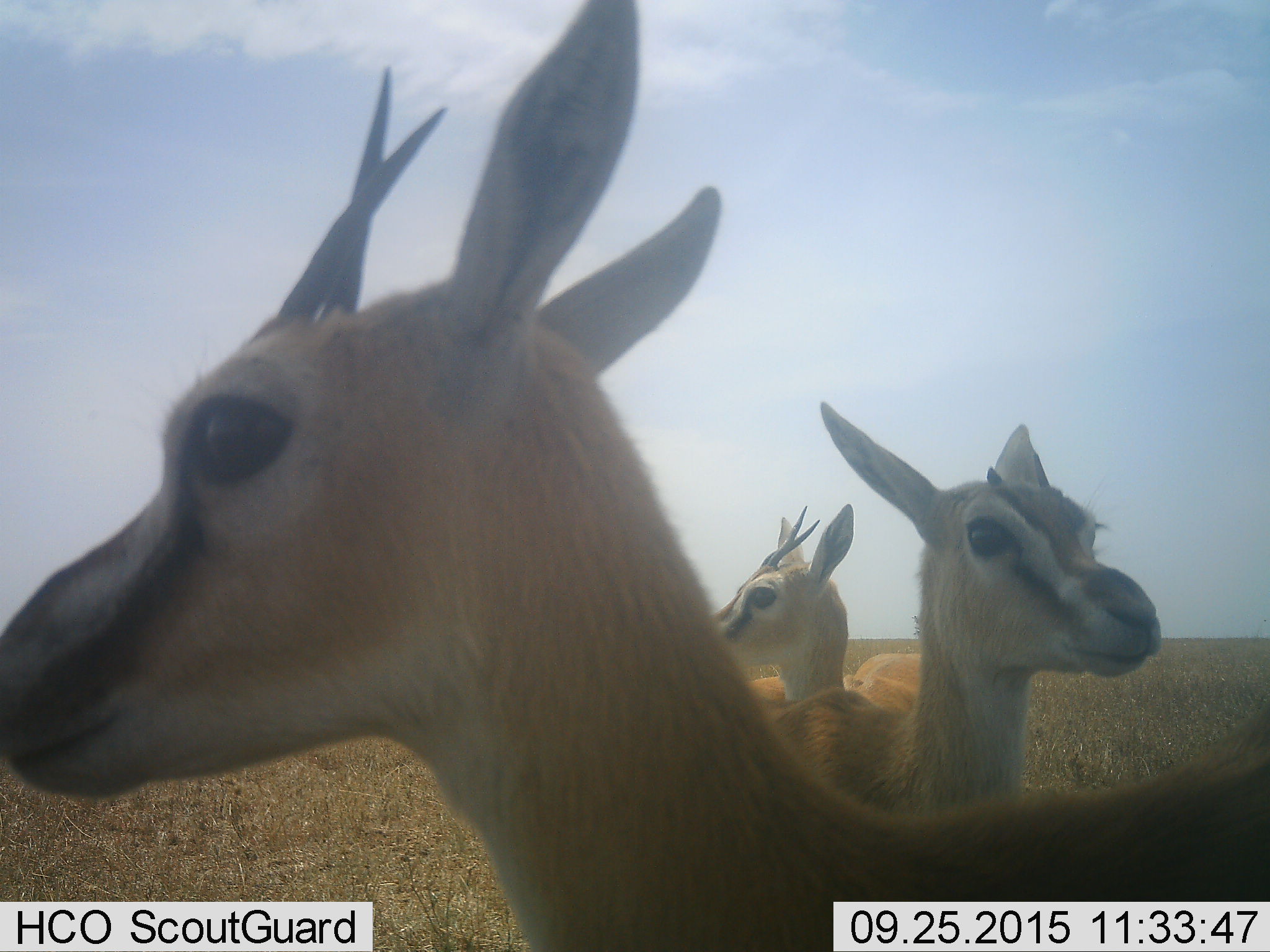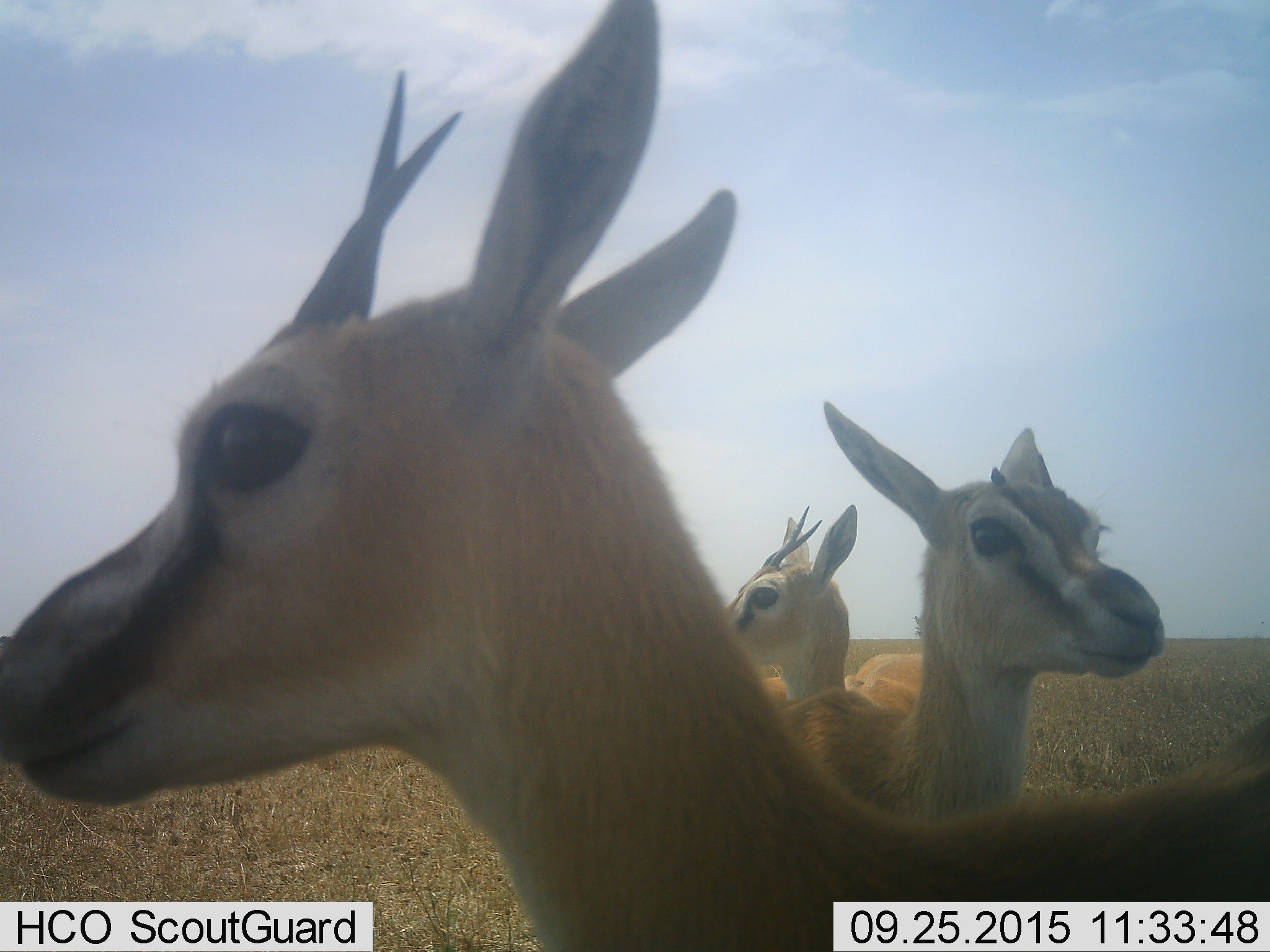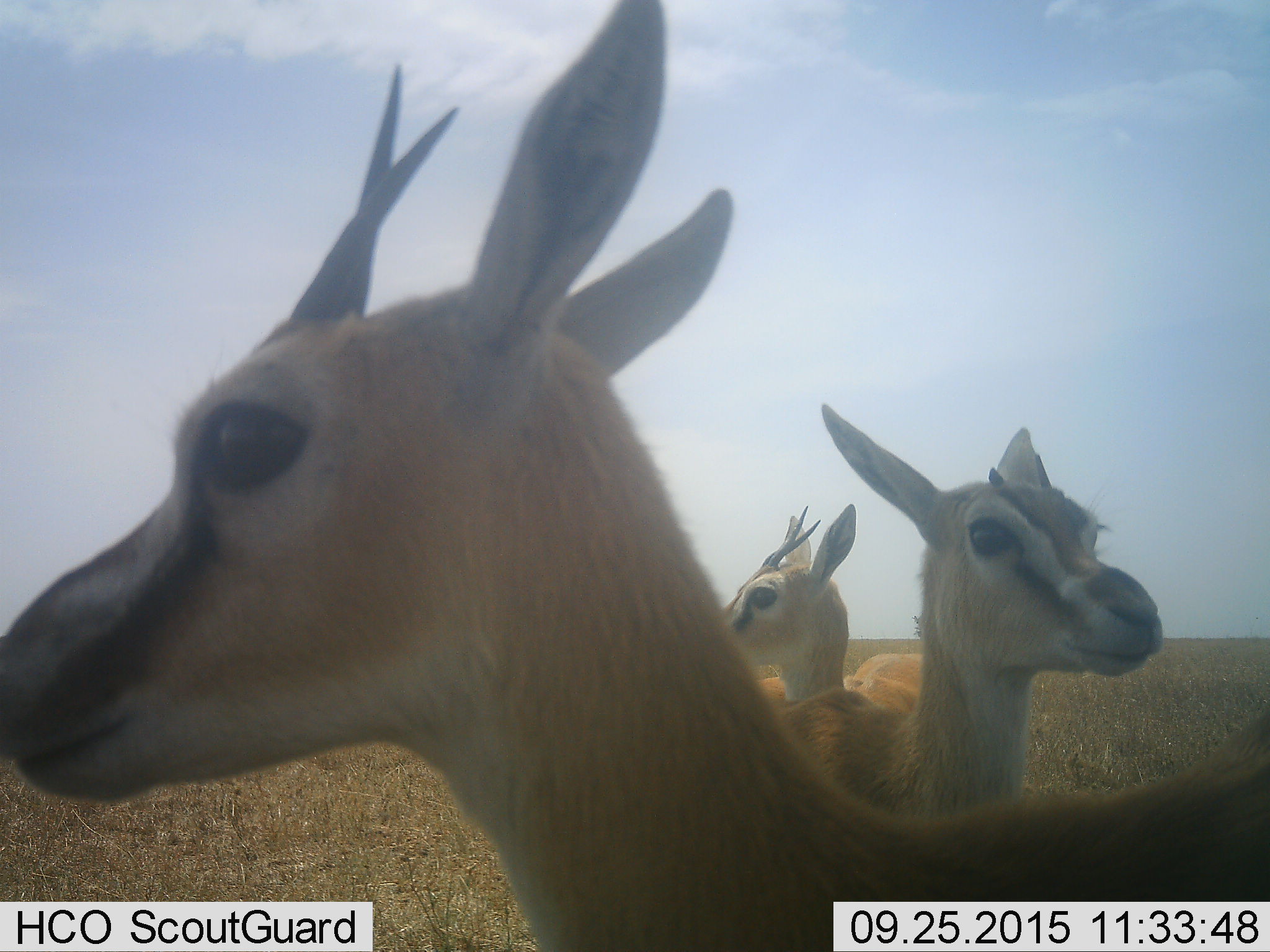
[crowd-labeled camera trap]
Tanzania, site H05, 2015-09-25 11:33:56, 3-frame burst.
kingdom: Animalia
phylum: Chordata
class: Mammalia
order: Artiodactyla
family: Bovidae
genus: Eudorcas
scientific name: Eudorcas thomsonii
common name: thomson's gazelle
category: gazellethomsons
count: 3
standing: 100%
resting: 0%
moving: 0%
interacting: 0%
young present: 0%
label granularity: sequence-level